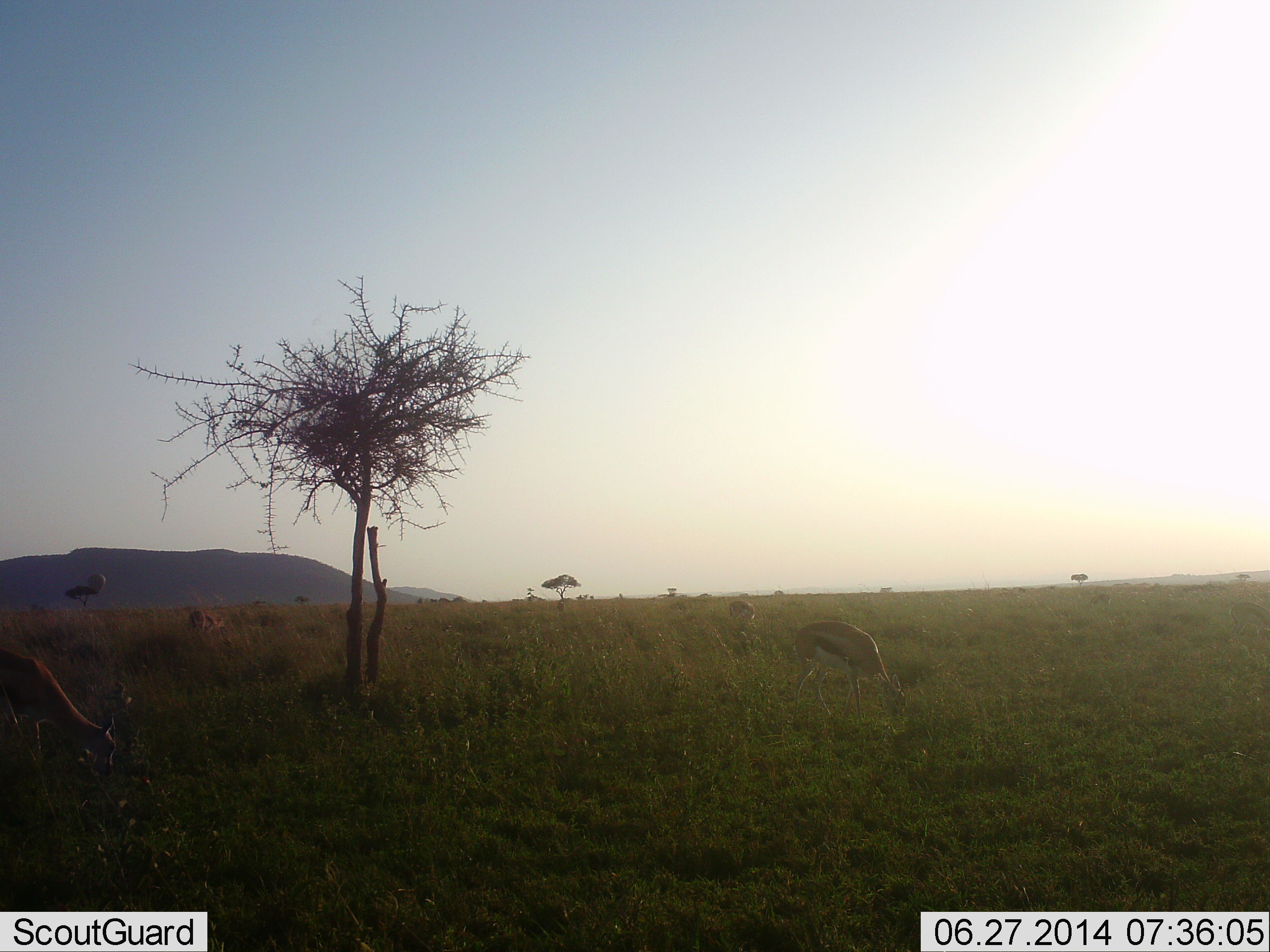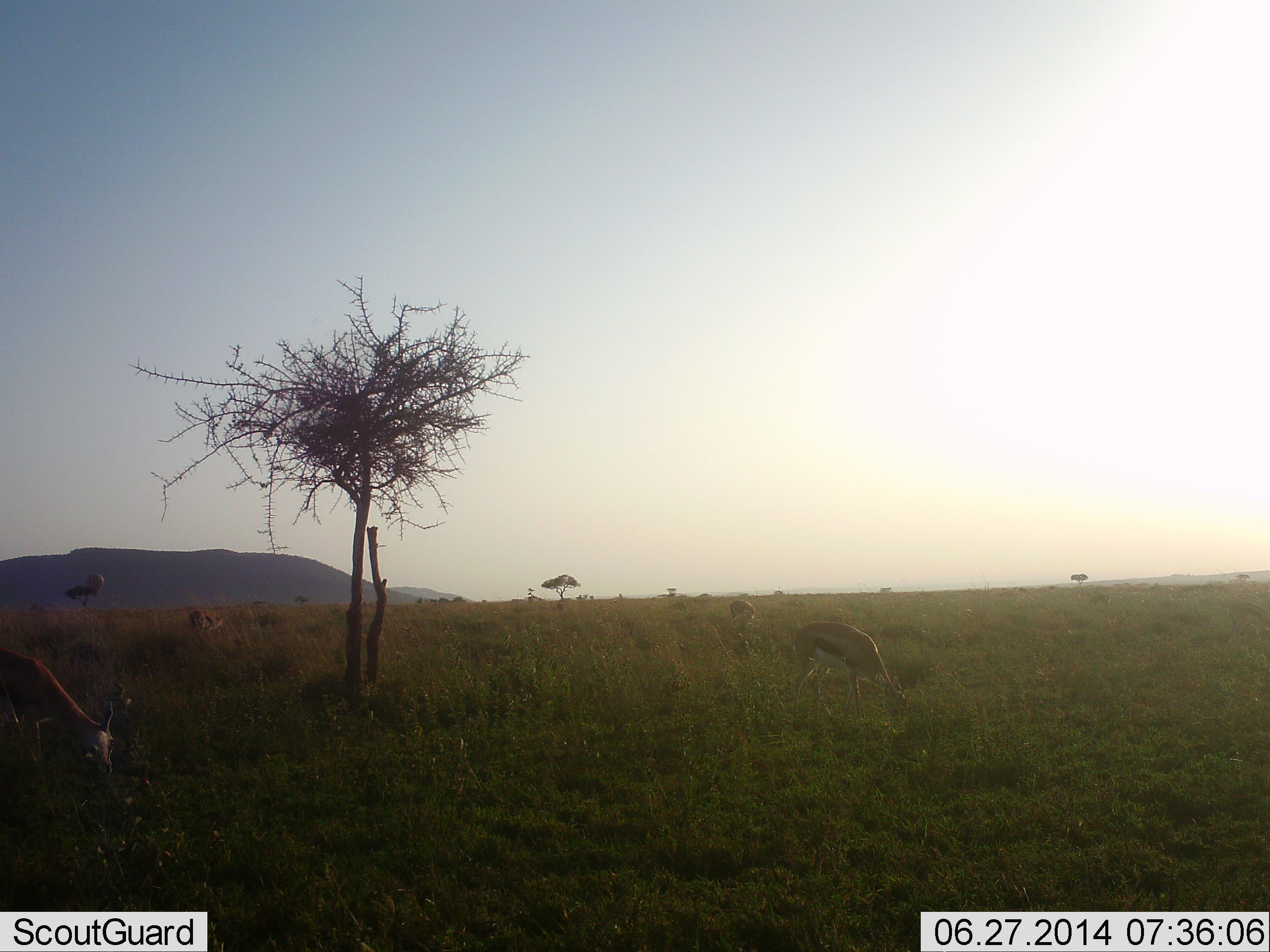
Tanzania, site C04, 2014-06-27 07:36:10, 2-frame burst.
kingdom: Animalia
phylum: Chordata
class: Mammalia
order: Artiodactyla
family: Bovidae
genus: Eudorcas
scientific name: Eudorcas thomsonii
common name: thomson's gazelle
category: gazellethomsons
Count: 3.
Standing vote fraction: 10%.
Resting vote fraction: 0%.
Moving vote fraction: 10%.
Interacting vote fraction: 0%.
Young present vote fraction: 0%.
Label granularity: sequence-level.